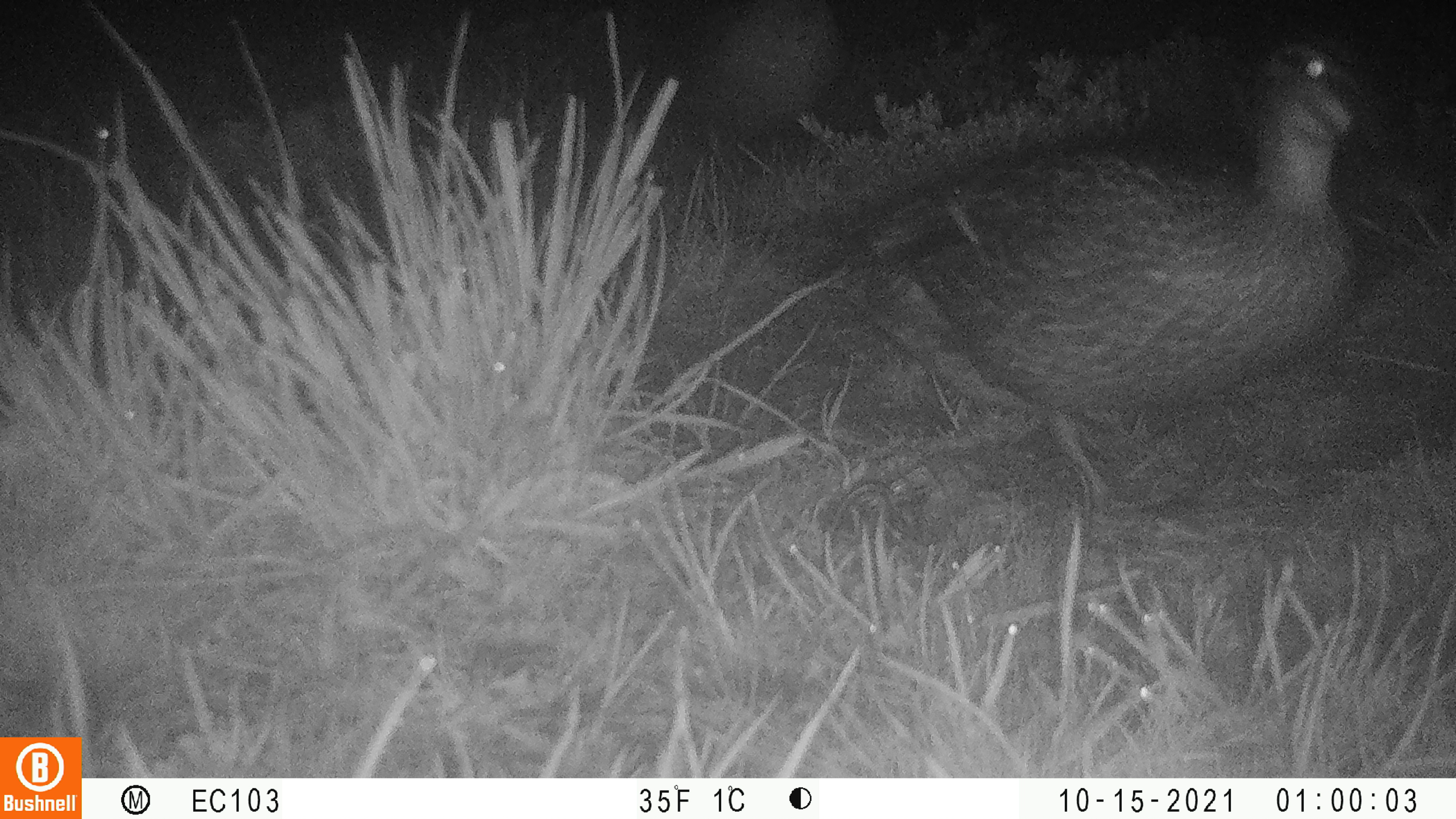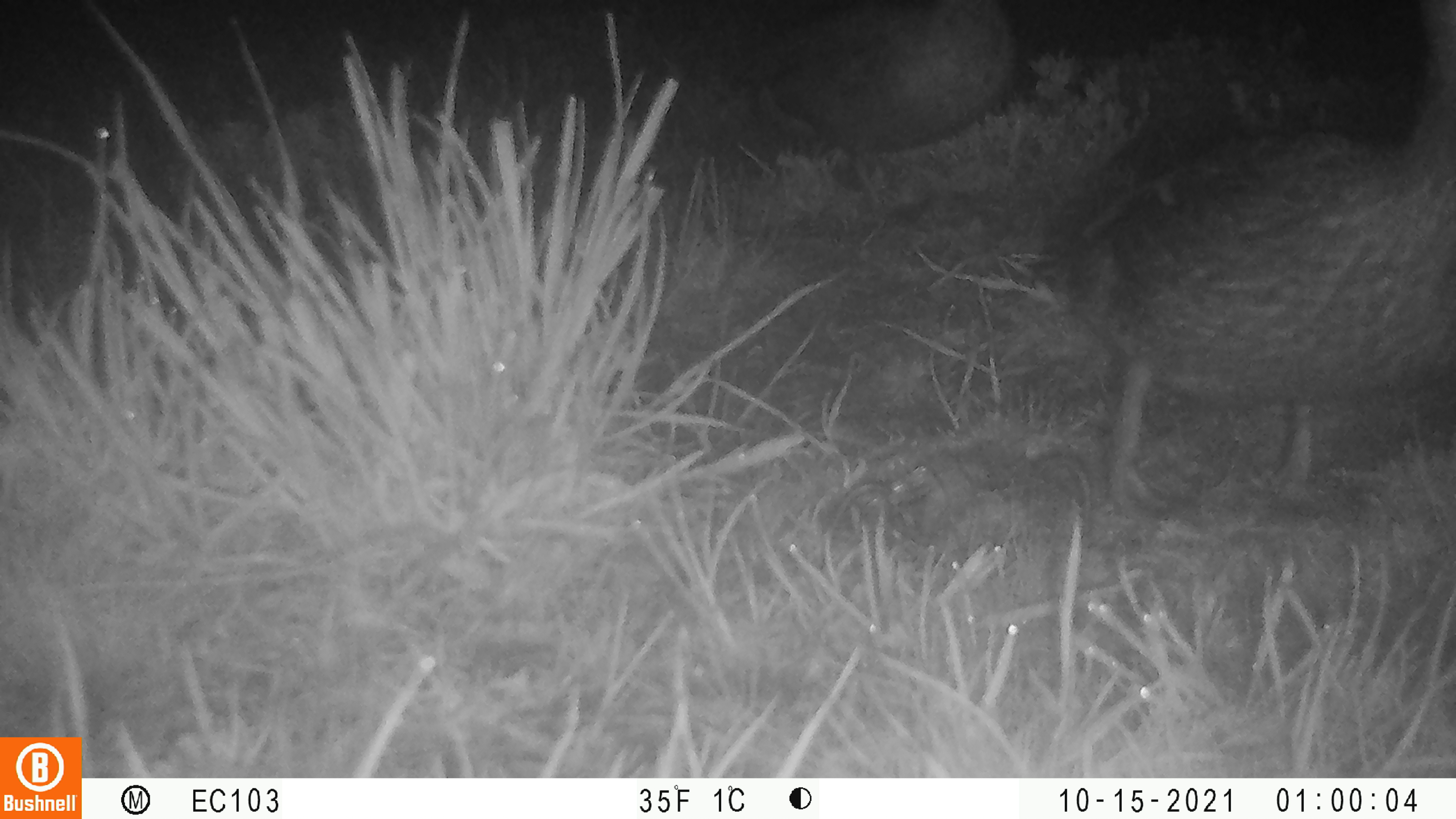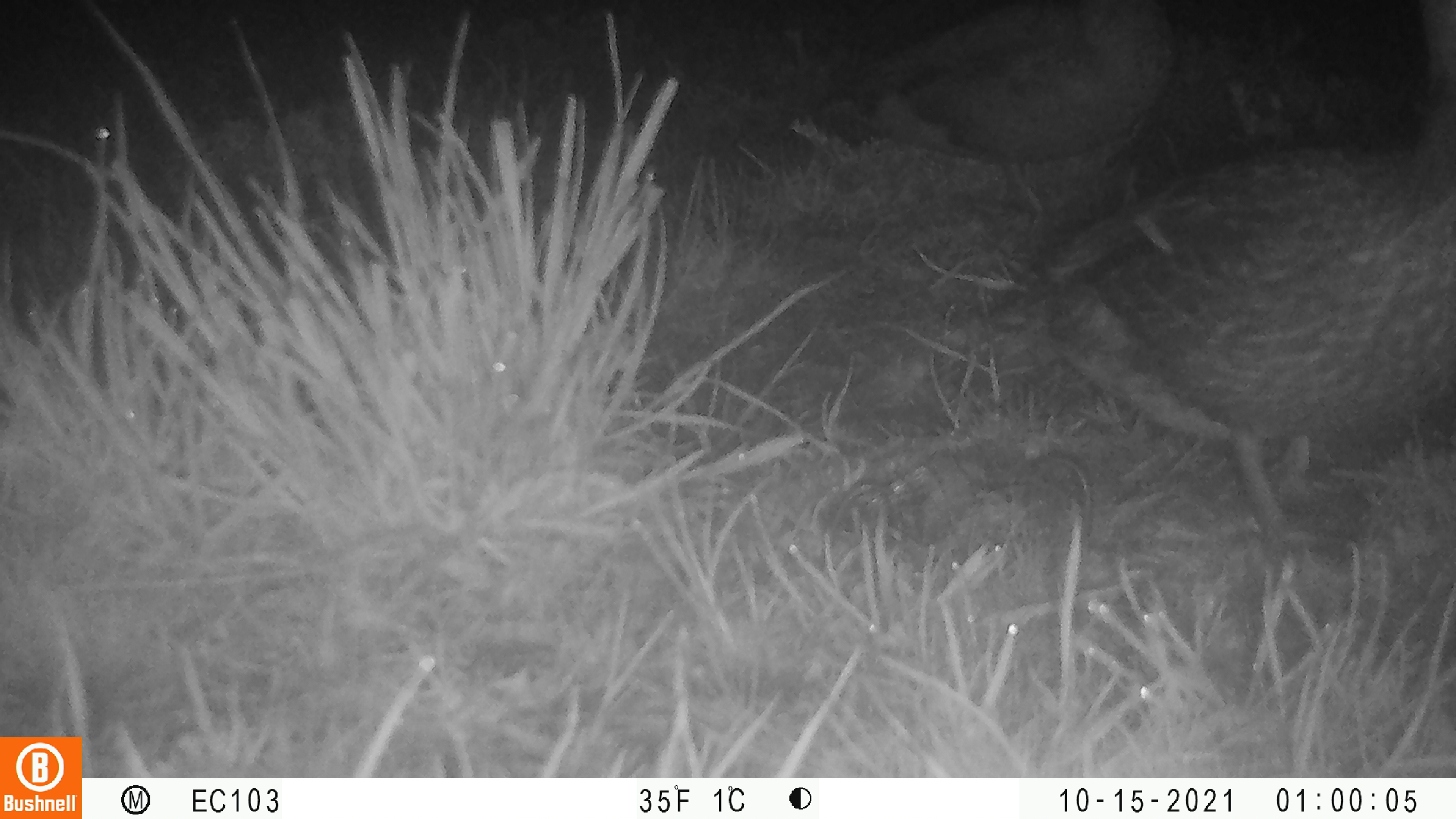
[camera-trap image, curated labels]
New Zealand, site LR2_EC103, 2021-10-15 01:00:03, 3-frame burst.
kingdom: Animalia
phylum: Chordata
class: Aves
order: Anseriformes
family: Anatidae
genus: Anas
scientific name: Anas platyrhynchos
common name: mallard